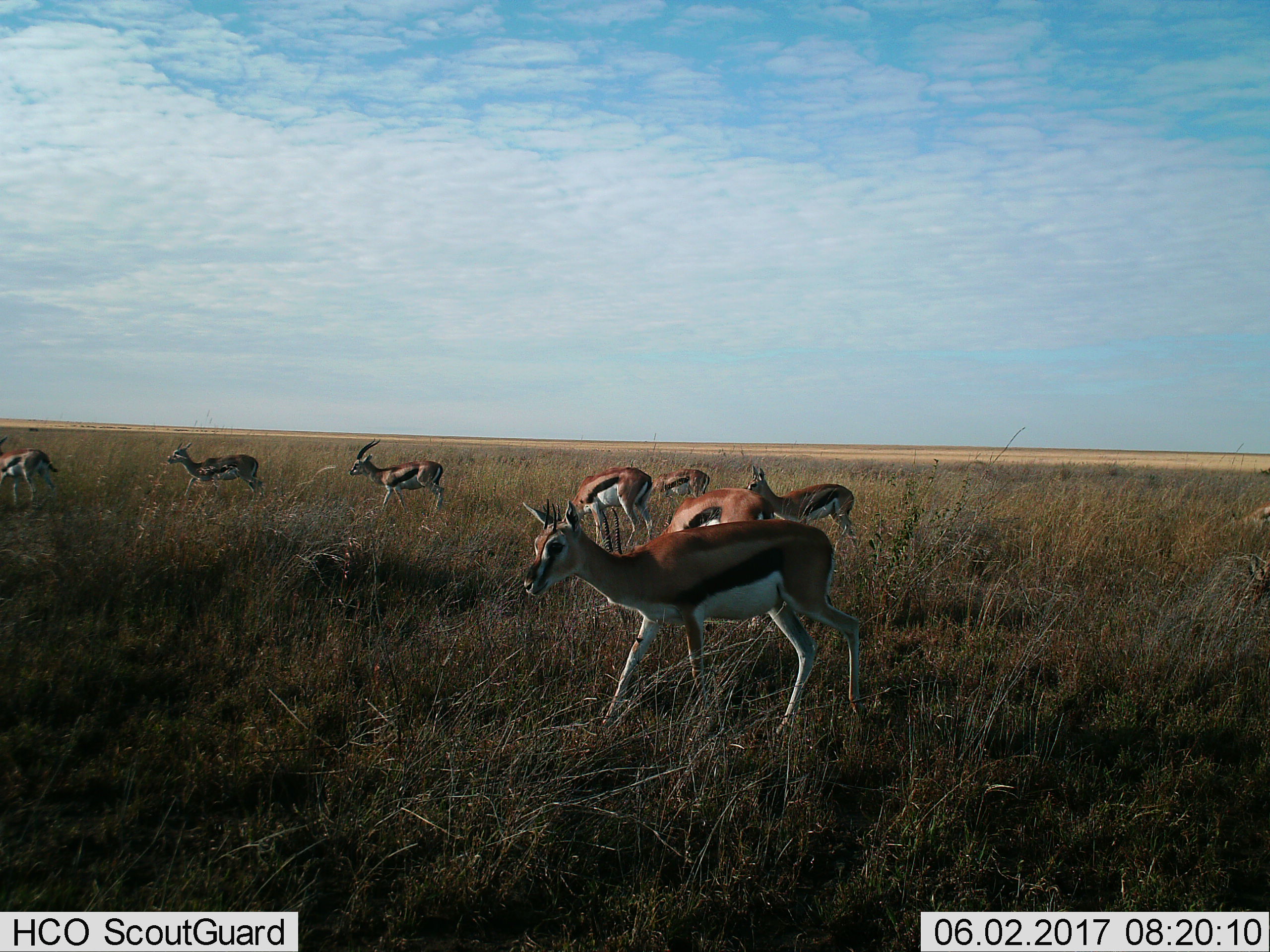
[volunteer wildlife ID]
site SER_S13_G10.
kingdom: Animalia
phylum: Chordata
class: Mammalia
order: Artiodactyla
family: Bovidae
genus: Eudorcas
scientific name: Eudorcas thomsonii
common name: thomson's gazelle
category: gazellethomsons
Gazellethomsons (thomson's gazelle) (Eudorcas thomsonii), count 9. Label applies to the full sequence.